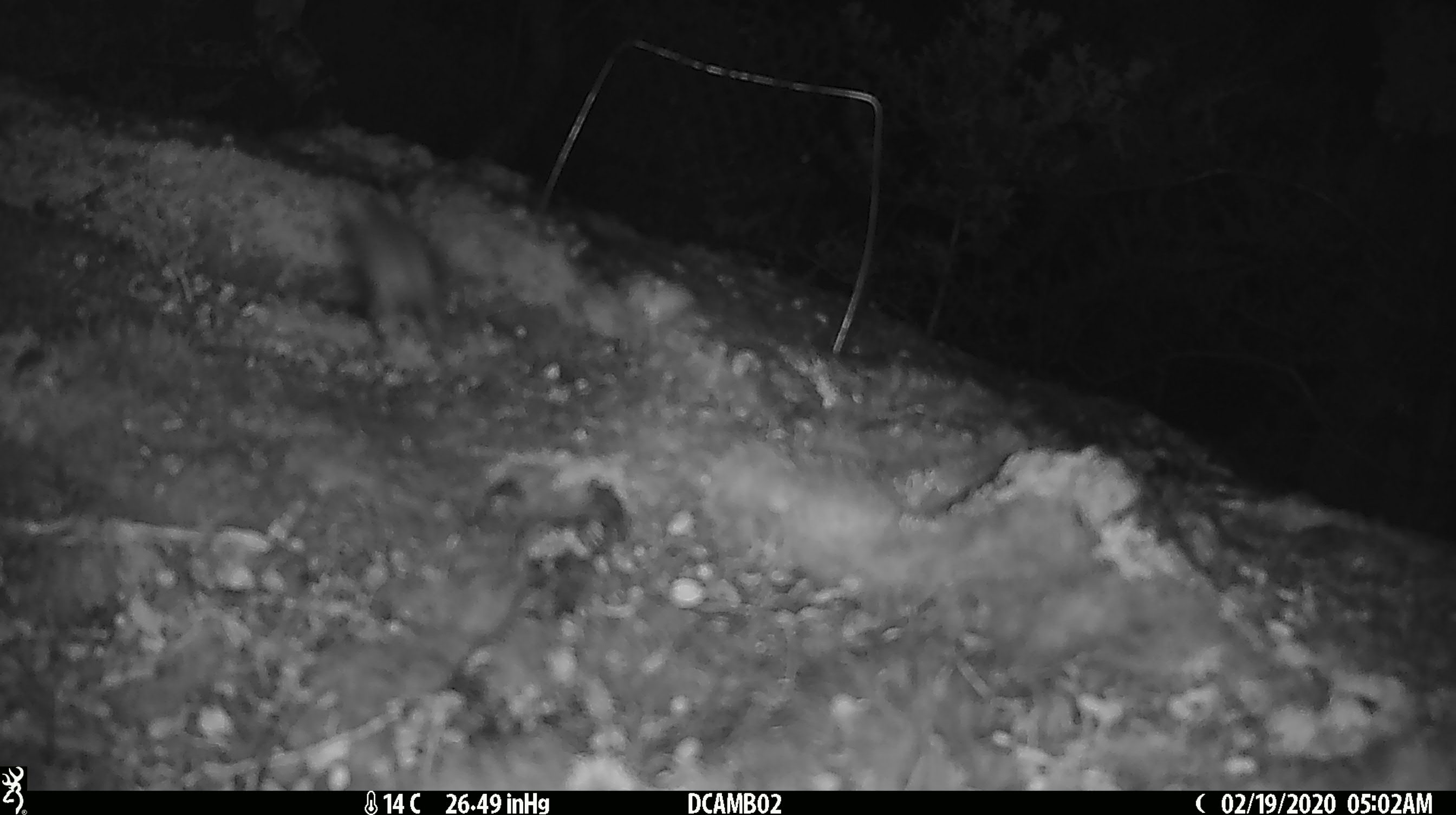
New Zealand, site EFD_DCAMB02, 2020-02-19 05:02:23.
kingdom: Animalia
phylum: Chordata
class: Mammalia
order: Rodentia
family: Muridae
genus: Mus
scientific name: Mus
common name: mouse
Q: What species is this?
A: Mouse (Mus).